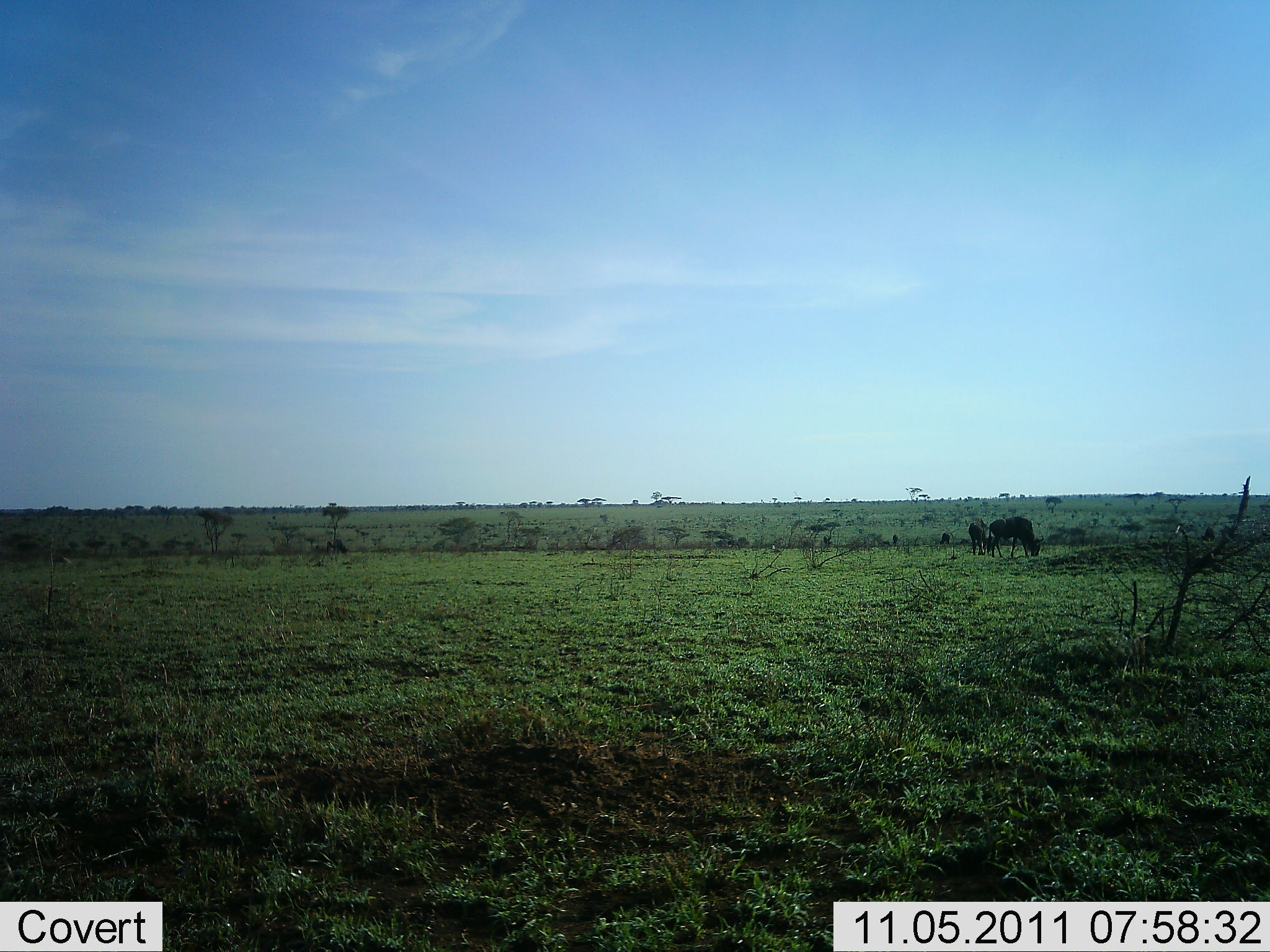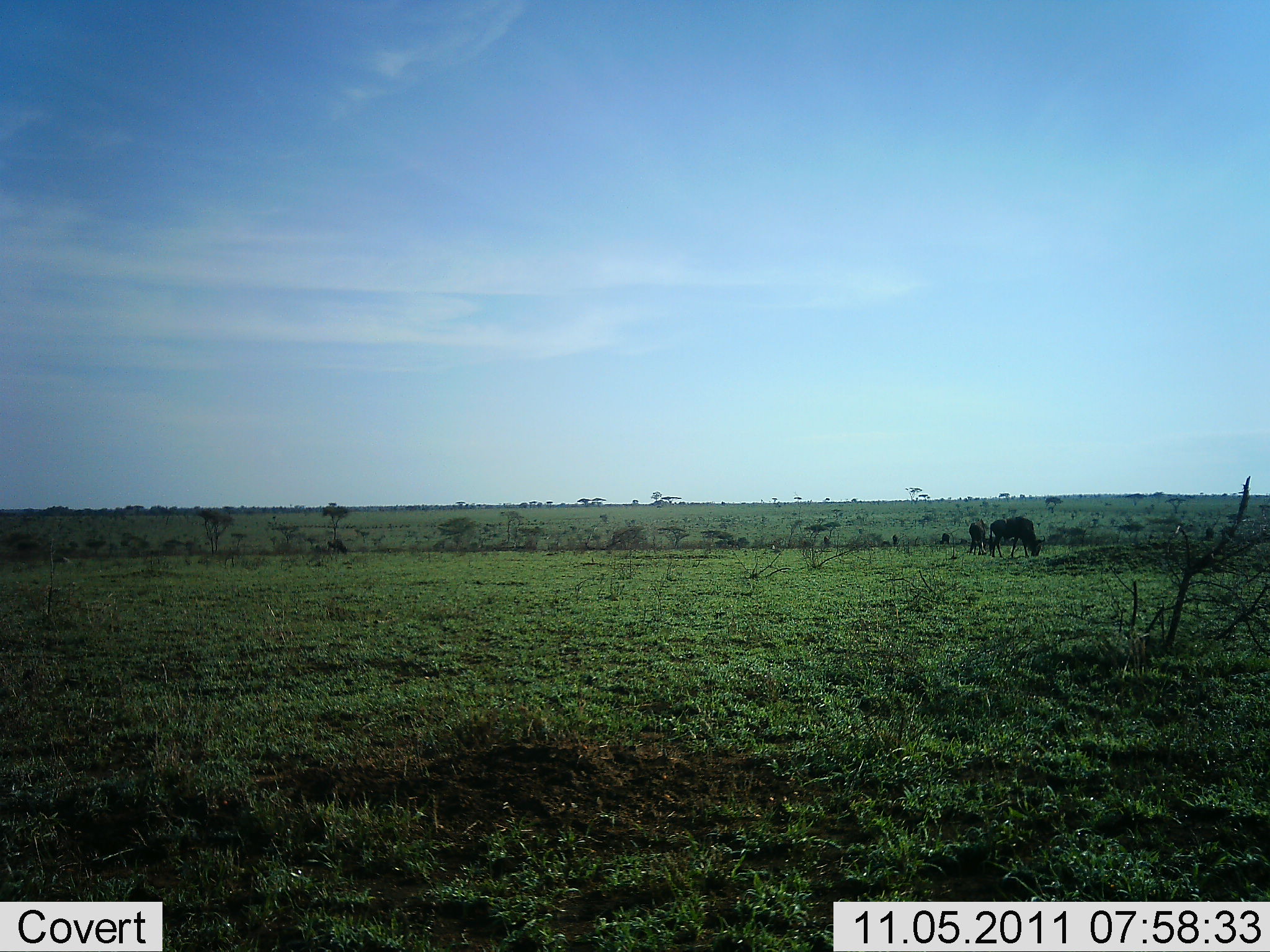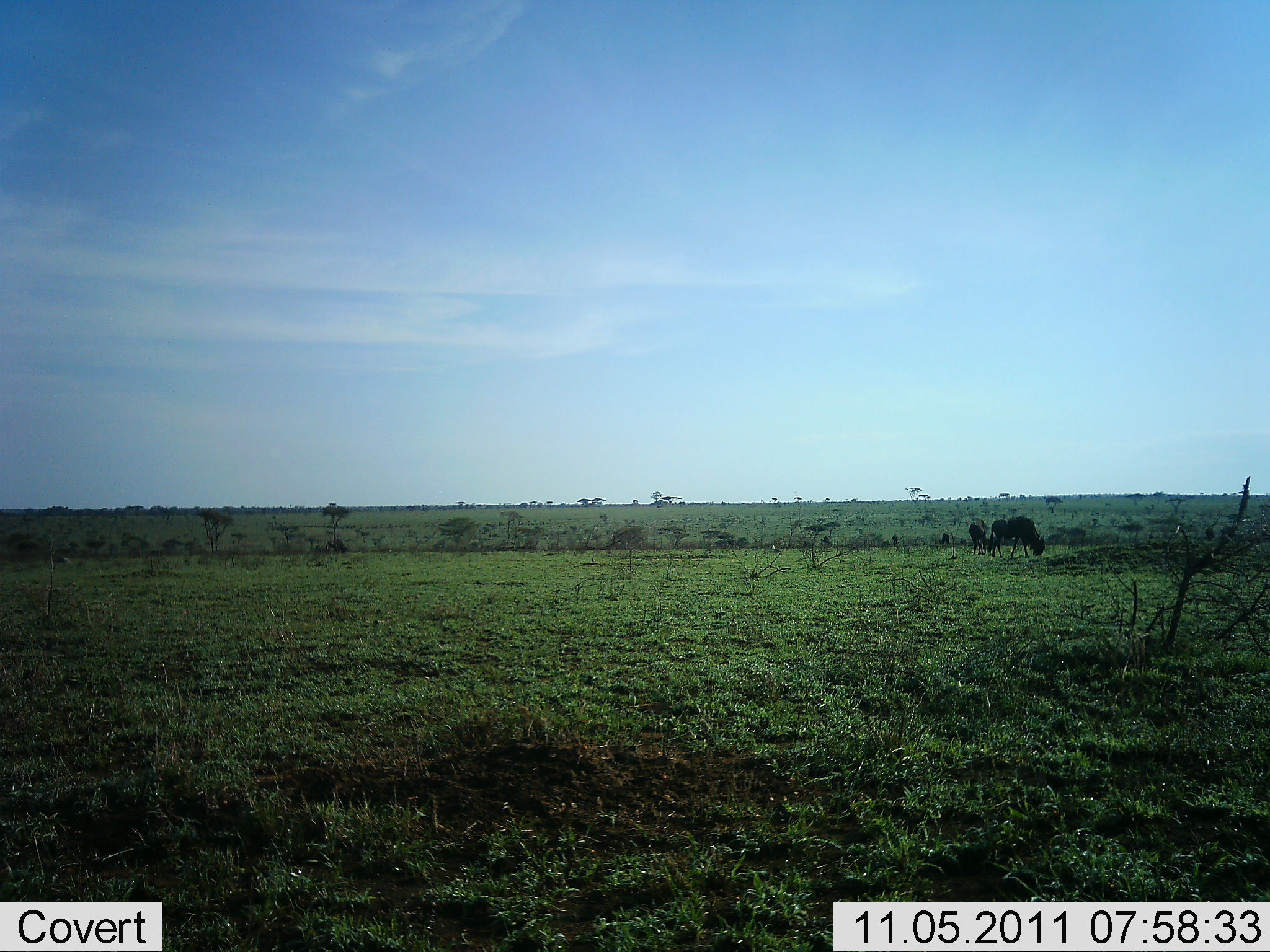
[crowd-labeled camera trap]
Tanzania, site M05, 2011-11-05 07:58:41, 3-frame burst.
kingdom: Animalia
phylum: Chordata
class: Mammalia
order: Artiodactyla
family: Bovidae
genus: Connochaetes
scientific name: Connochaetes taurinus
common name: blue wildebeest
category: wildebeest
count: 2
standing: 33%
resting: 0%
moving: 0%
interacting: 0%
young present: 0%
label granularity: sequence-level